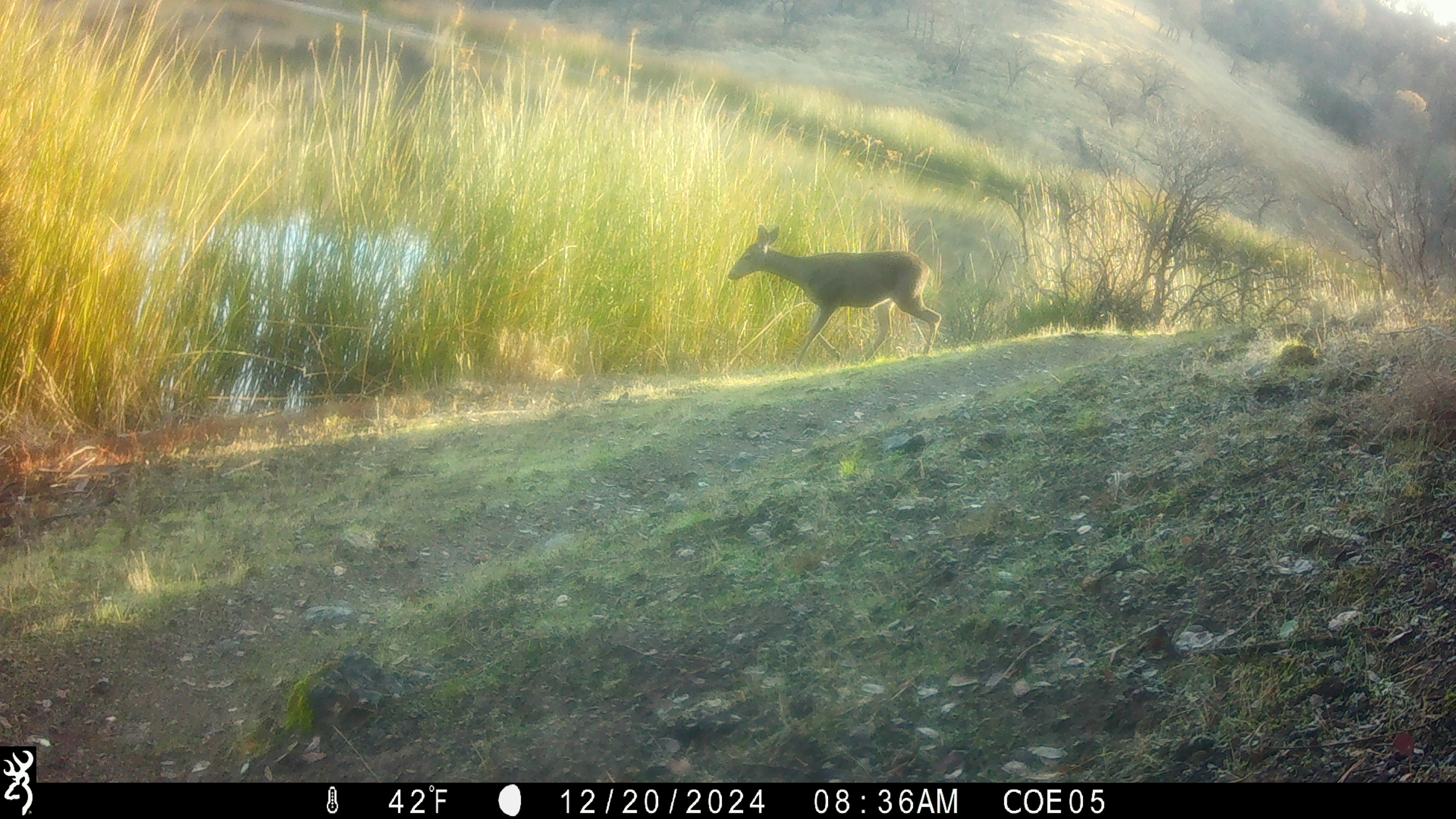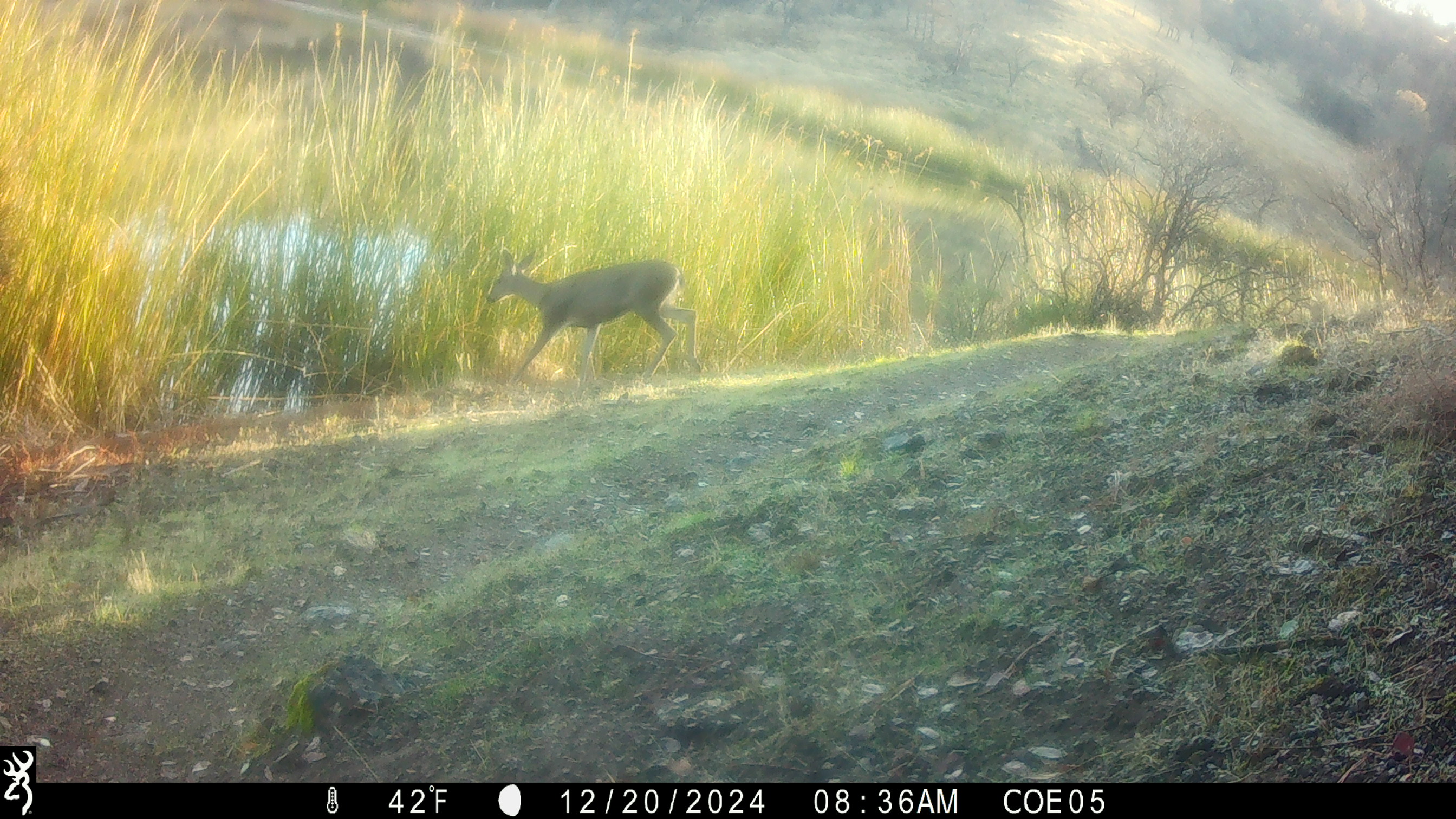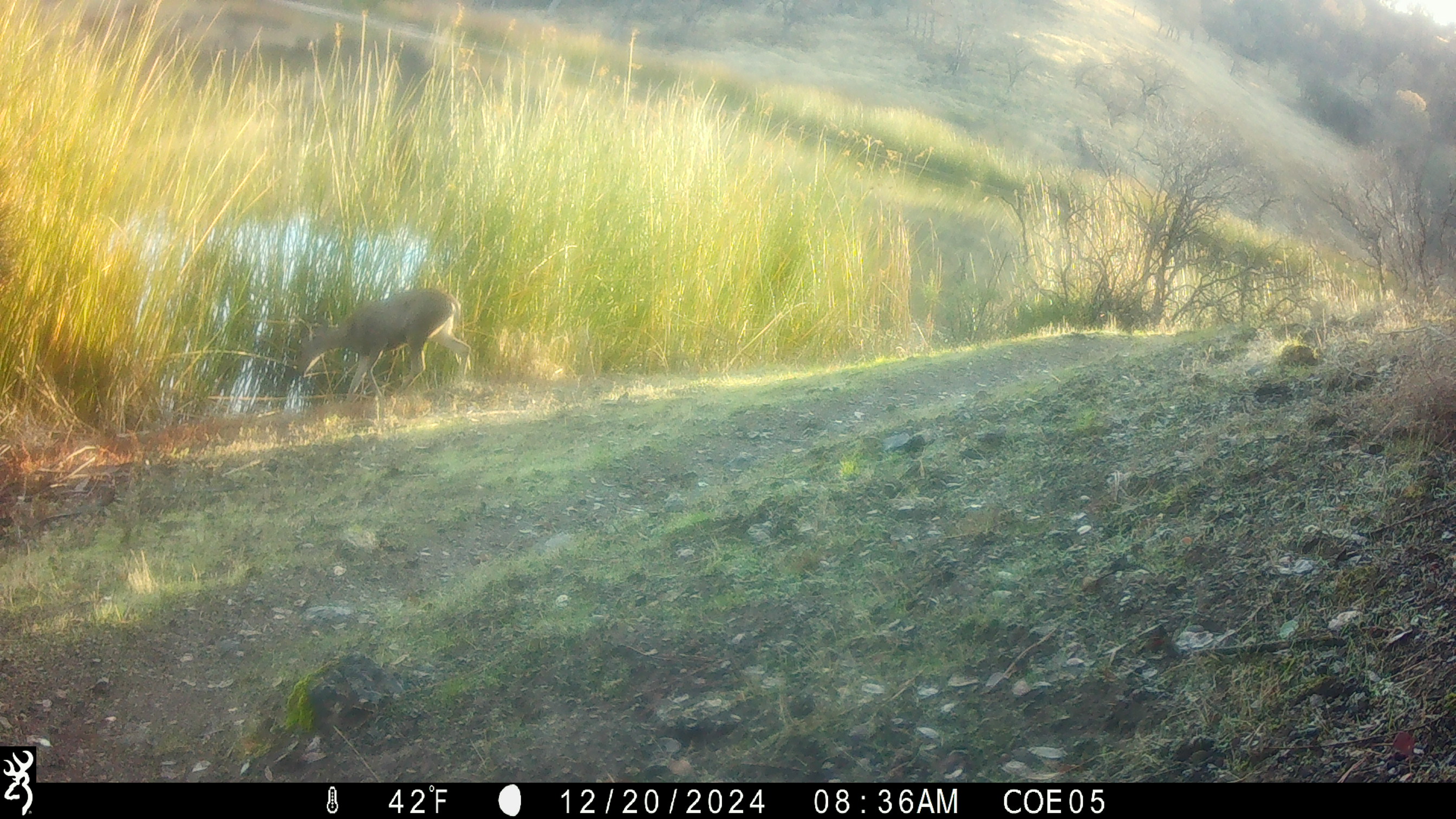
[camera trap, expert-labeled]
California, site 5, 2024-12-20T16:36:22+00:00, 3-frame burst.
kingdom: Animalia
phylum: Chordata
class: Mammalia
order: Artiodactyla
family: Cervidae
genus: Odocoileus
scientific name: Odocoileus hemionus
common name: mule deer